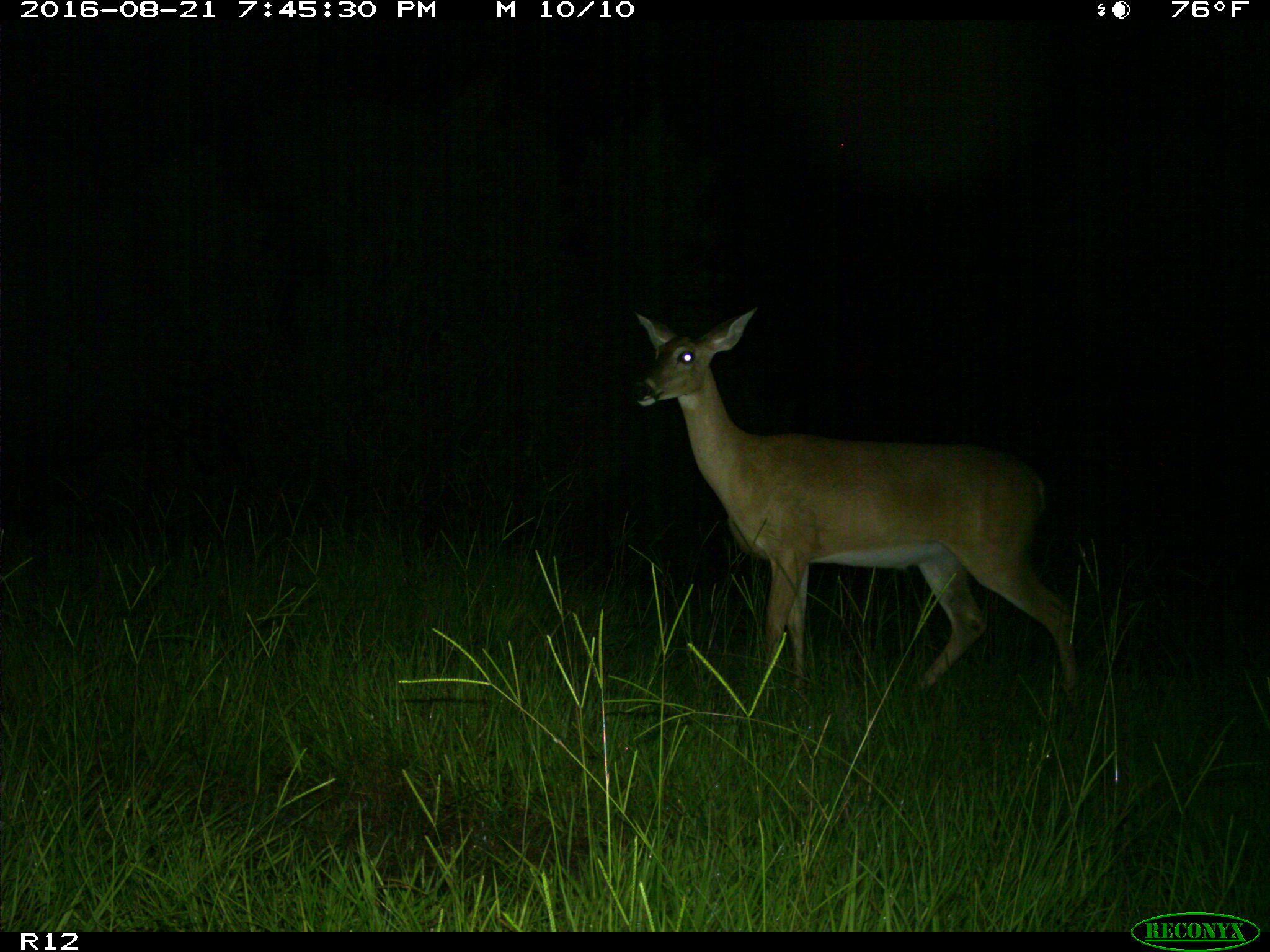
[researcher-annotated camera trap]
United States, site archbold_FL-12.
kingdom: Animalia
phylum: Chordata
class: Mammalia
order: Artiodactyla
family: Cervidae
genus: Odocoileus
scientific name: Odocoileus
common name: deer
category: unidentified deer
Unidentified deer (deer) (Odocoileus).